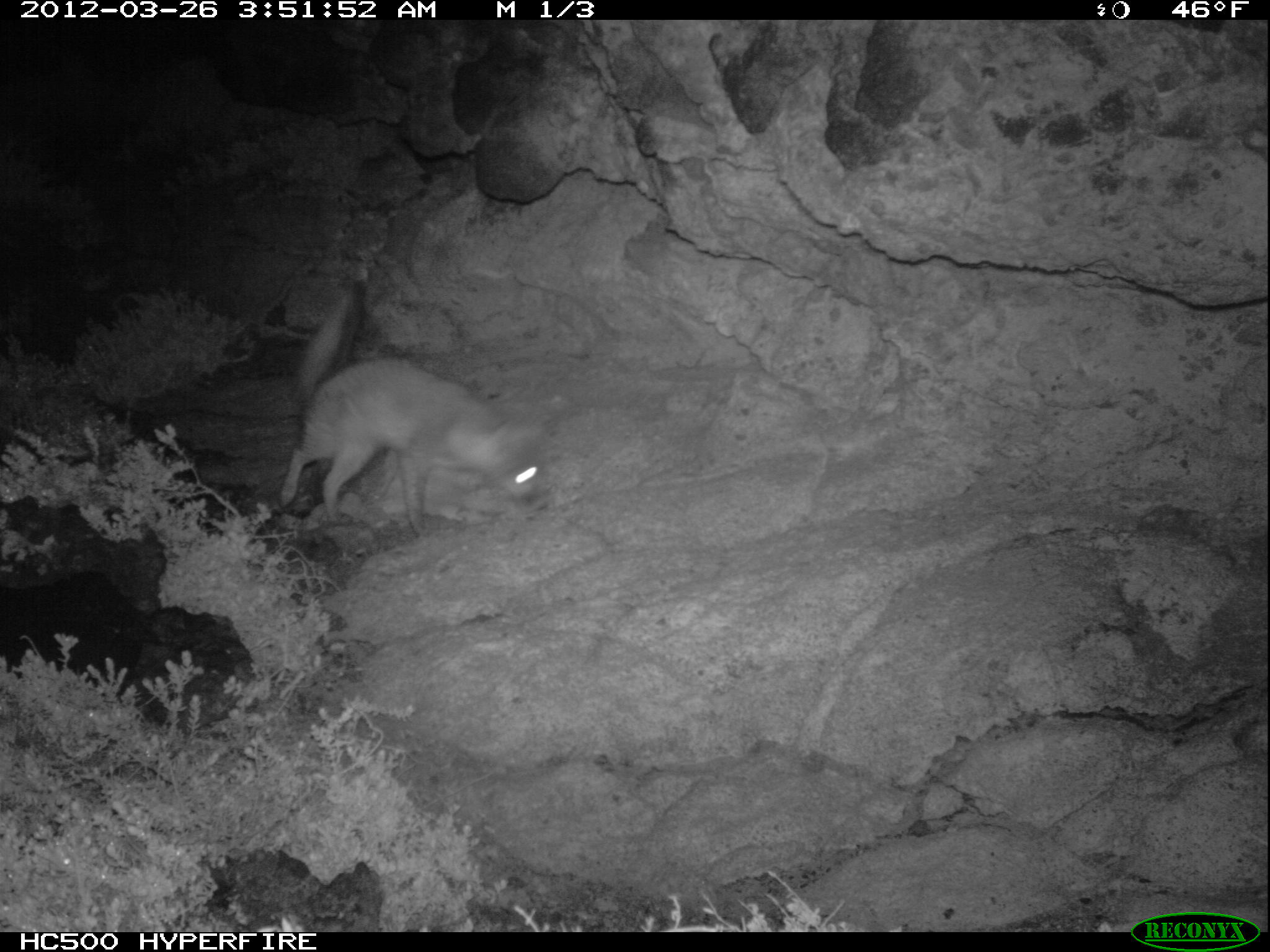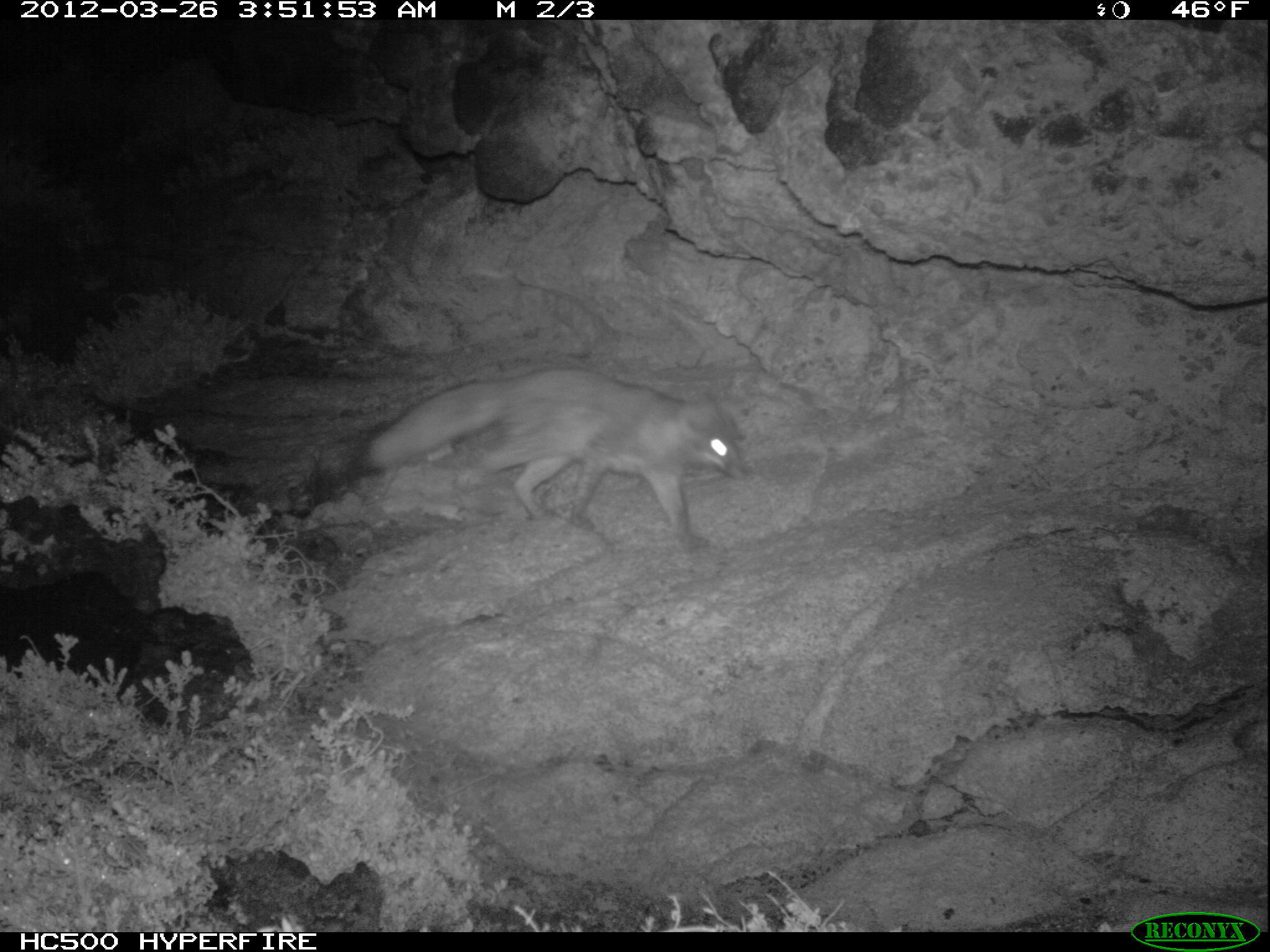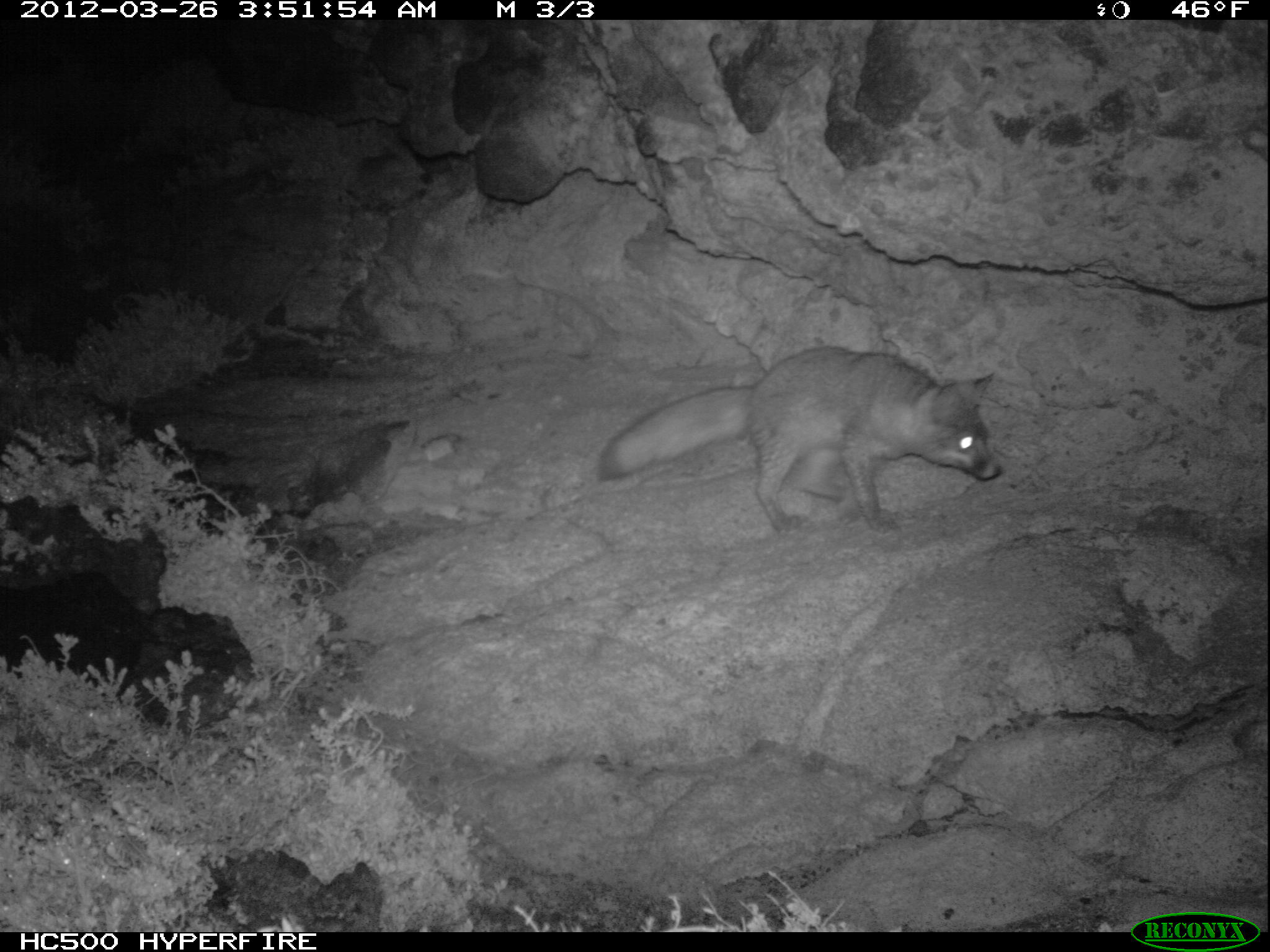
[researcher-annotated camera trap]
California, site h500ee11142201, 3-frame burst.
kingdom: Animalia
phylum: Chordata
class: Mammalia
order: Carnivora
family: Canidae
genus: Urocyon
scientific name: Urocyon littoralis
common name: island fox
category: fox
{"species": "fox (island fox) (Urocyon littoralis)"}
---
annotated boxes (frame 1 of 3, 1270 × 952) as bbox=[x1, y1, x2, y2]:
fox: bbox=[278, 278, 547, 542]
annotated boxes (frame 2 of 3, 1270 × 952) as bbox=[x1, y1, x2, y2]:
fox: bbox=[347, 366, 749, 553]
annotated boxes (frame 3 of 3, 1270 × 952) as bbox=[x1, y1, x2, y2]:
fox: bbox=[592, 346, 1003, 536]